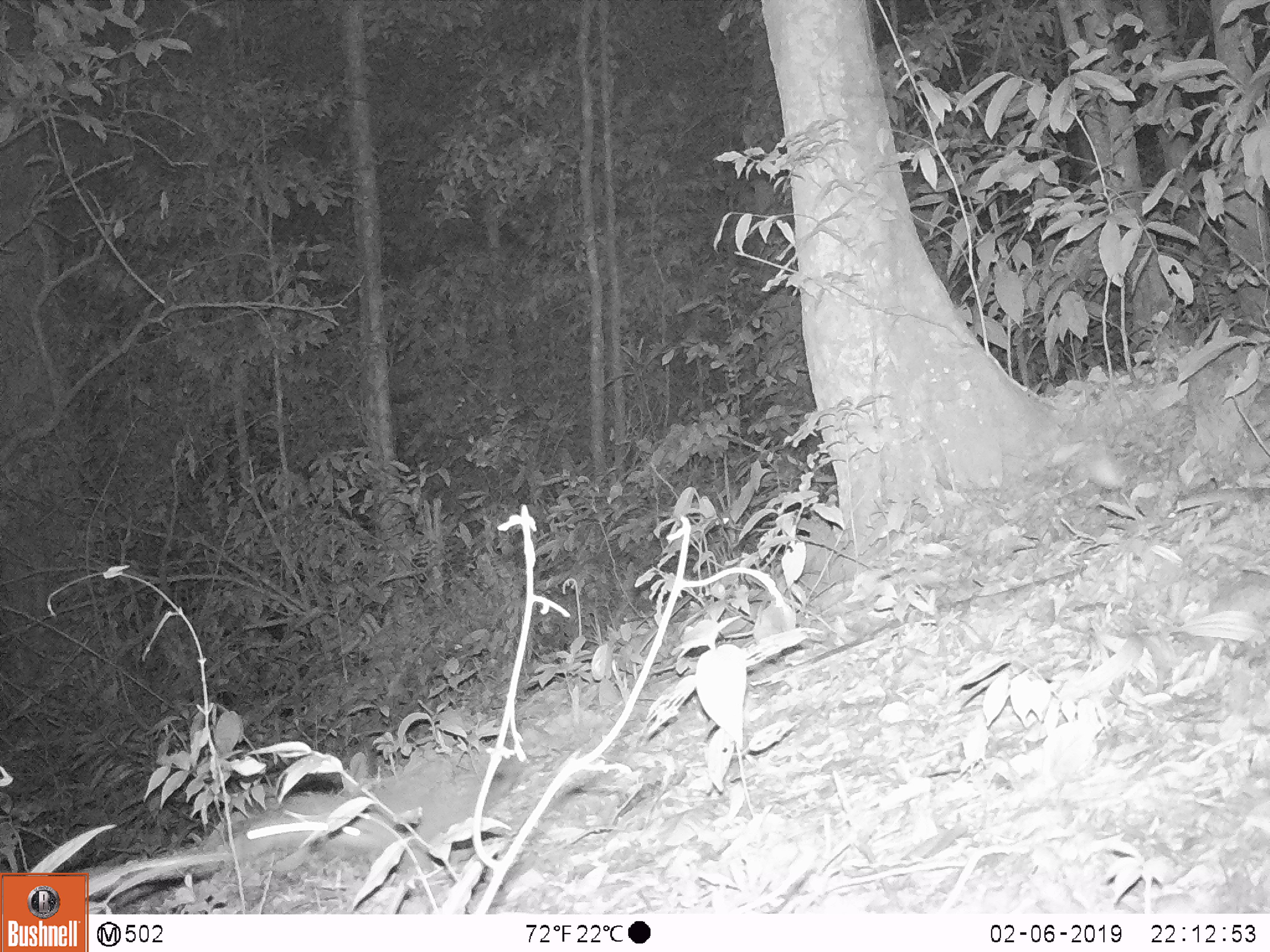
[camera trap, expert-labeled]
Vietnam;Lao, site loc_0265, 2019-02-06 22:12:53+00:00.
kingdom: Animalia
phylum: Chordata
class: Mammalia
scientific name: Mammalia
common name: mammal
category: unidentified small mammal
Unidentified small mammal (mammal) (Mammalia). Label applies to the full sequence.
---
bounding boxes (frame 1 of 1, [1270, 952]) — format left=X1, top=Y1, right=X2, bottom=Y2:
unidentified small mammal: left=196, top=779, right=416, bottom=884